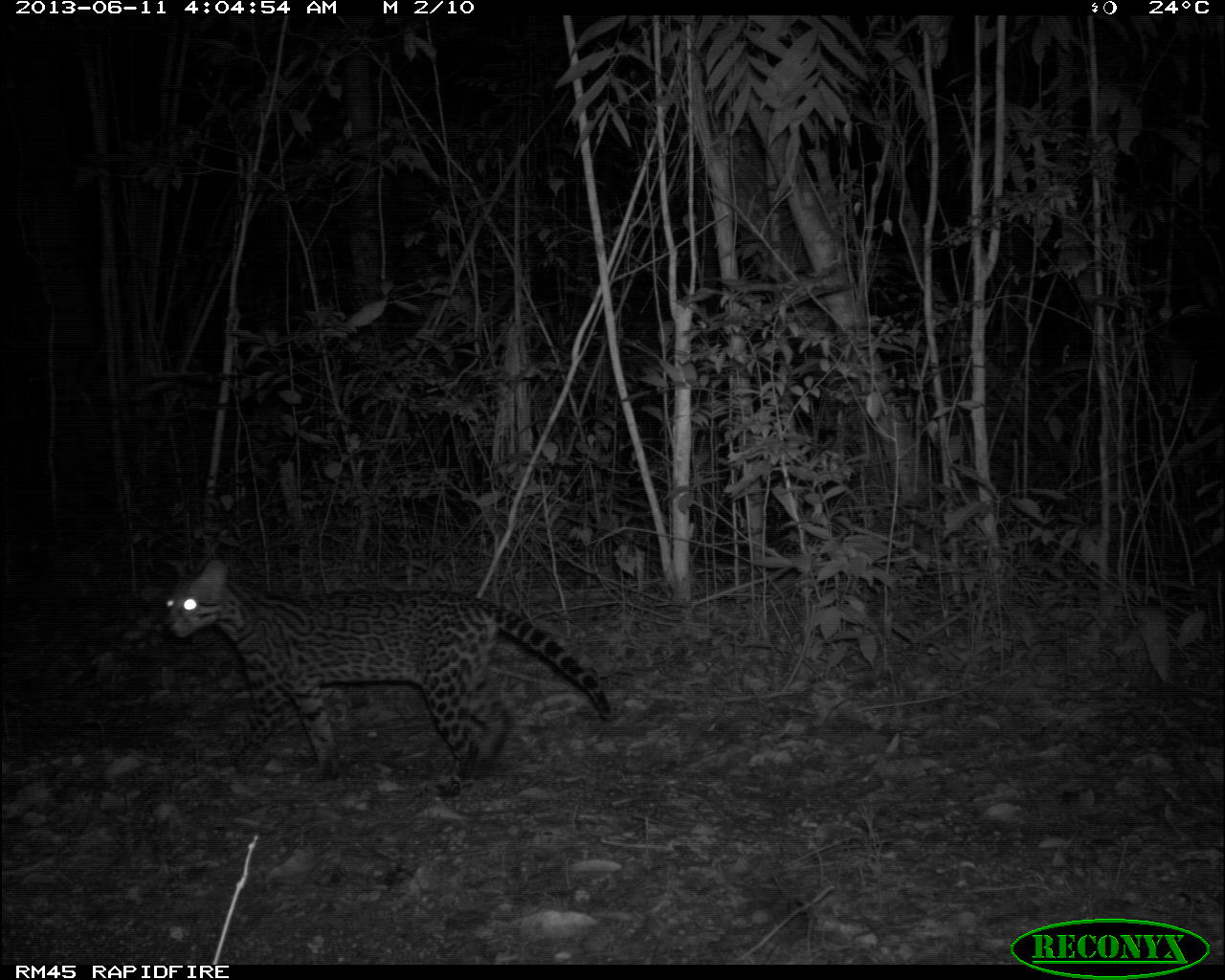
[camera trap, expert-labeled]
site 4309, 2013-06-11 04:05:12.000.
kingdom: Animalia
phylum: Chordata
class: Mammalia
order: Carnivora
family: Felidae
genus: Leopardus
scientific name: Leopardus pardalis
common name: ocelot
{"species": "Leopardus pardalis (ocelot)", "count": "1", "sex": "female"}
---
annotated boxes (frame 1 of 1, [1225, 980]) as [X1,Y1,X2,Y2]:
leopardus pardalis: [161,558,613,800]